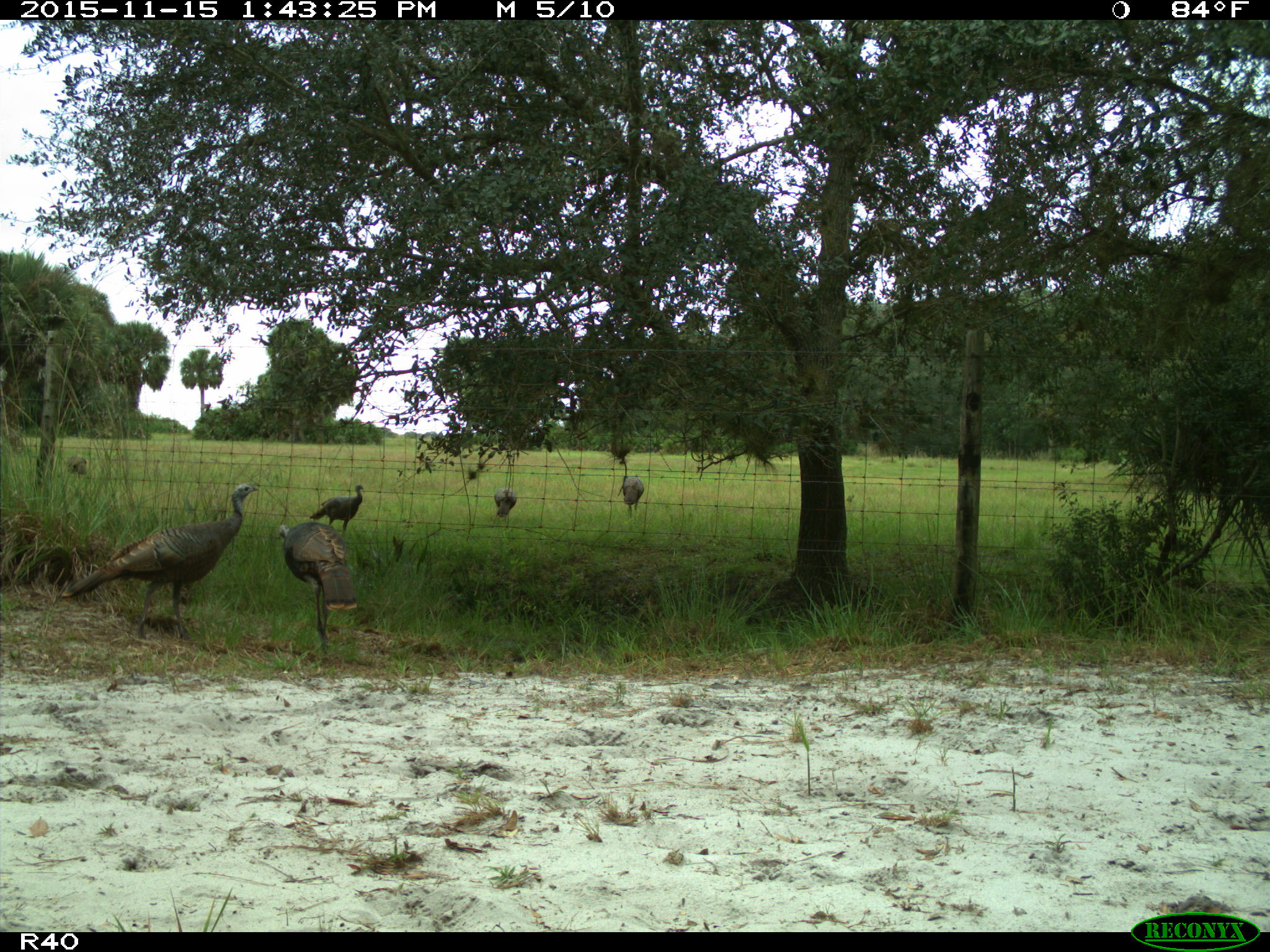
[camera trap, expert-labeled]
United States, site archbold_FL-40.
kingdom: Animalia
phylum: Chordata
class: Aves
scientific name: Aves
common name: birds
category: unidentified bird